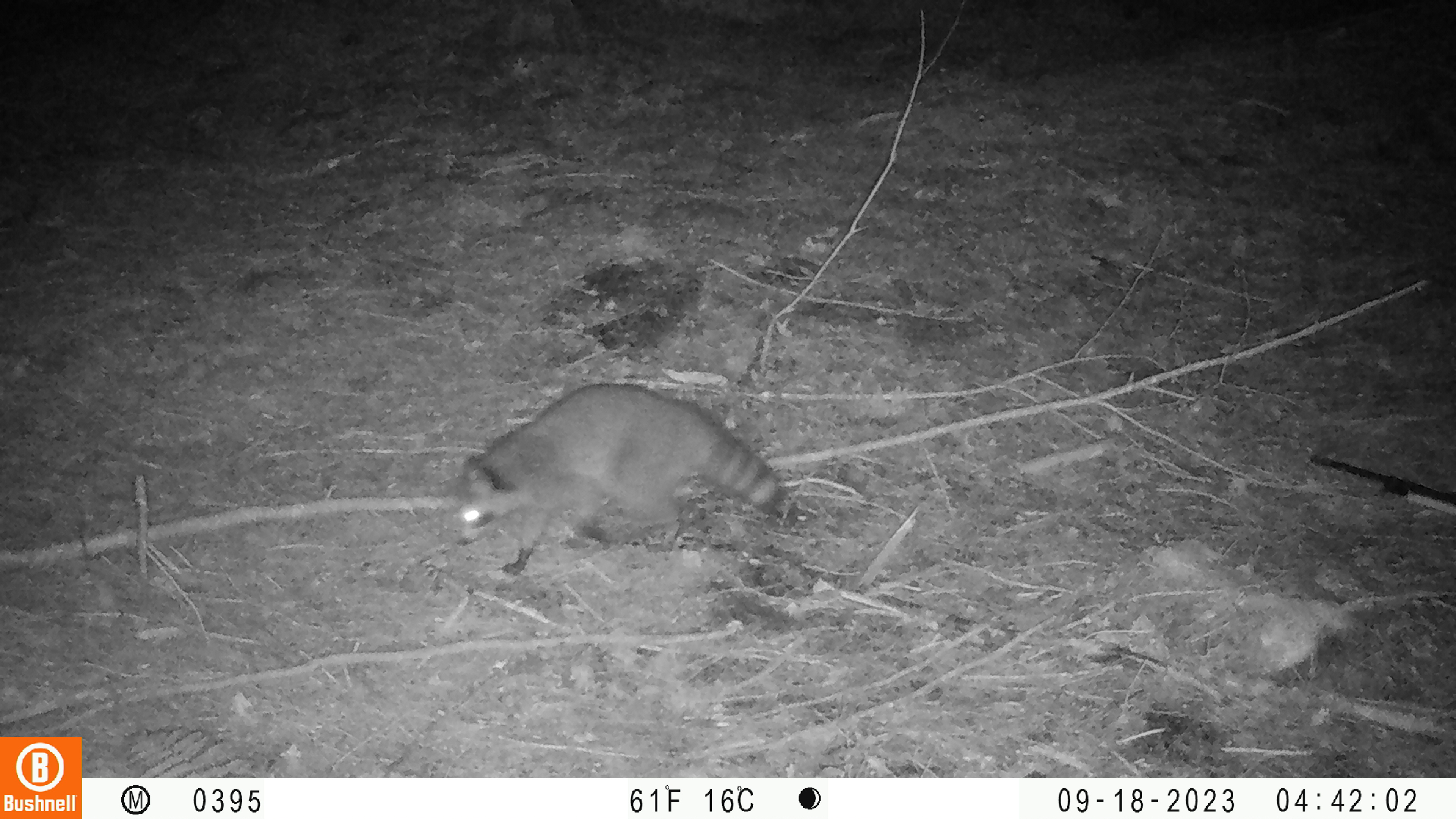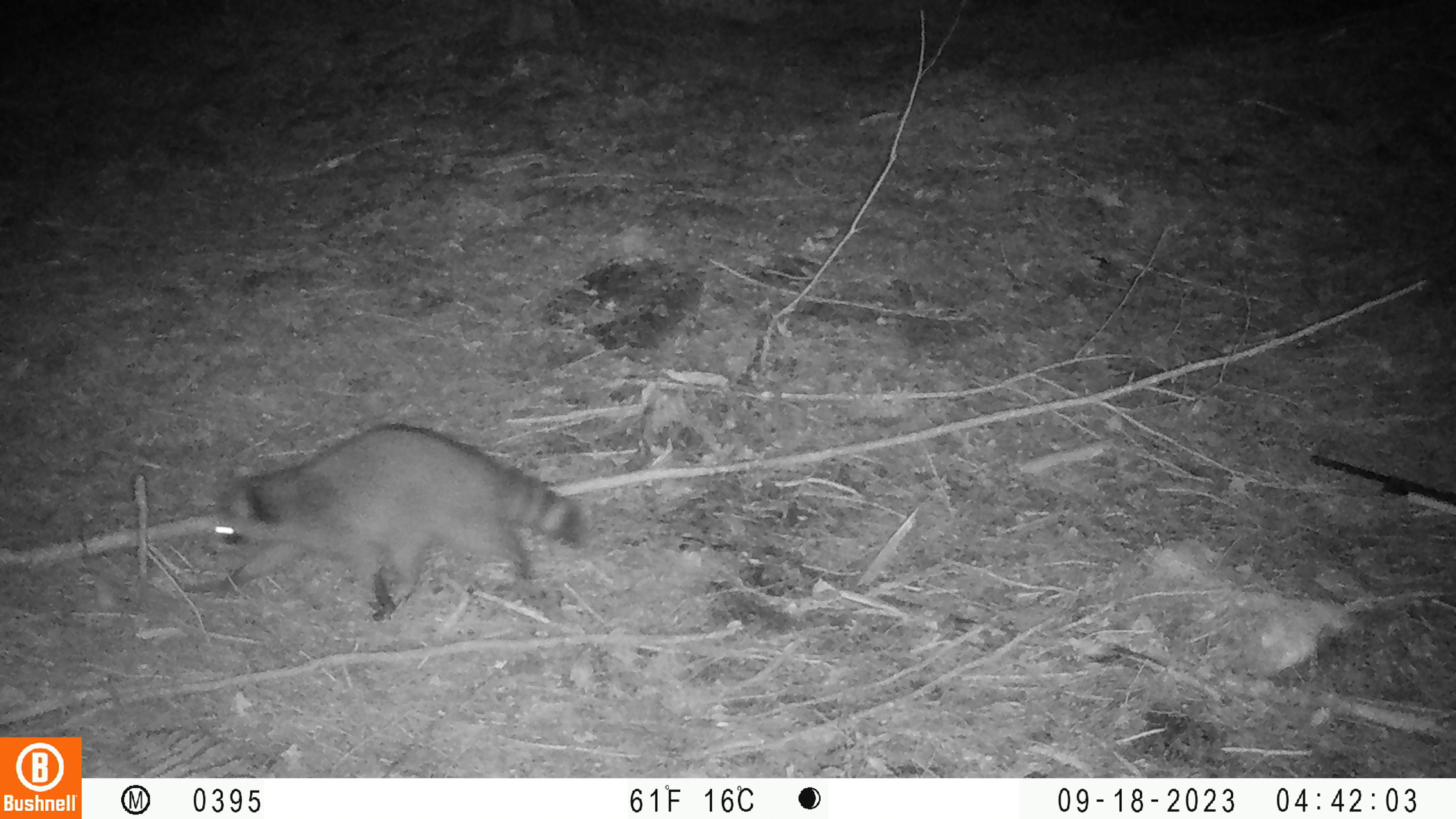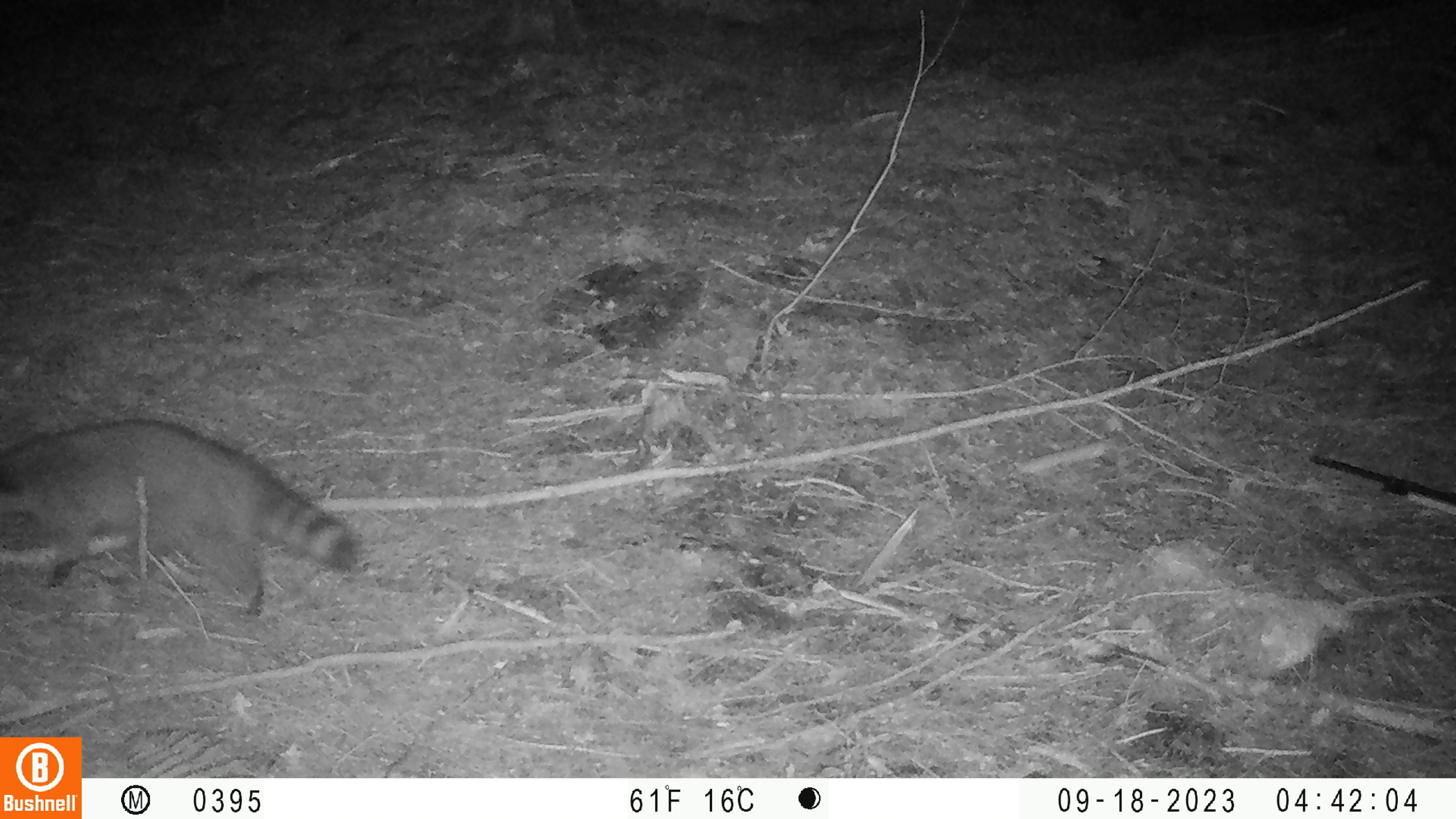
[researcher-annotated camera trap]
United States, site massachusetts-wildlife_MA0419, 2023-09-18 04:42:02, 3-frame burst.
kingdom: Animalia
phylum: Chordata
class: Mammalia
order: Carnivora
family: Procyonidae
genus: Procyon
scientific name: Procyon lotor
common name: raccoon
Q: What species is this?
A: Raccoon (Procyon lotor).